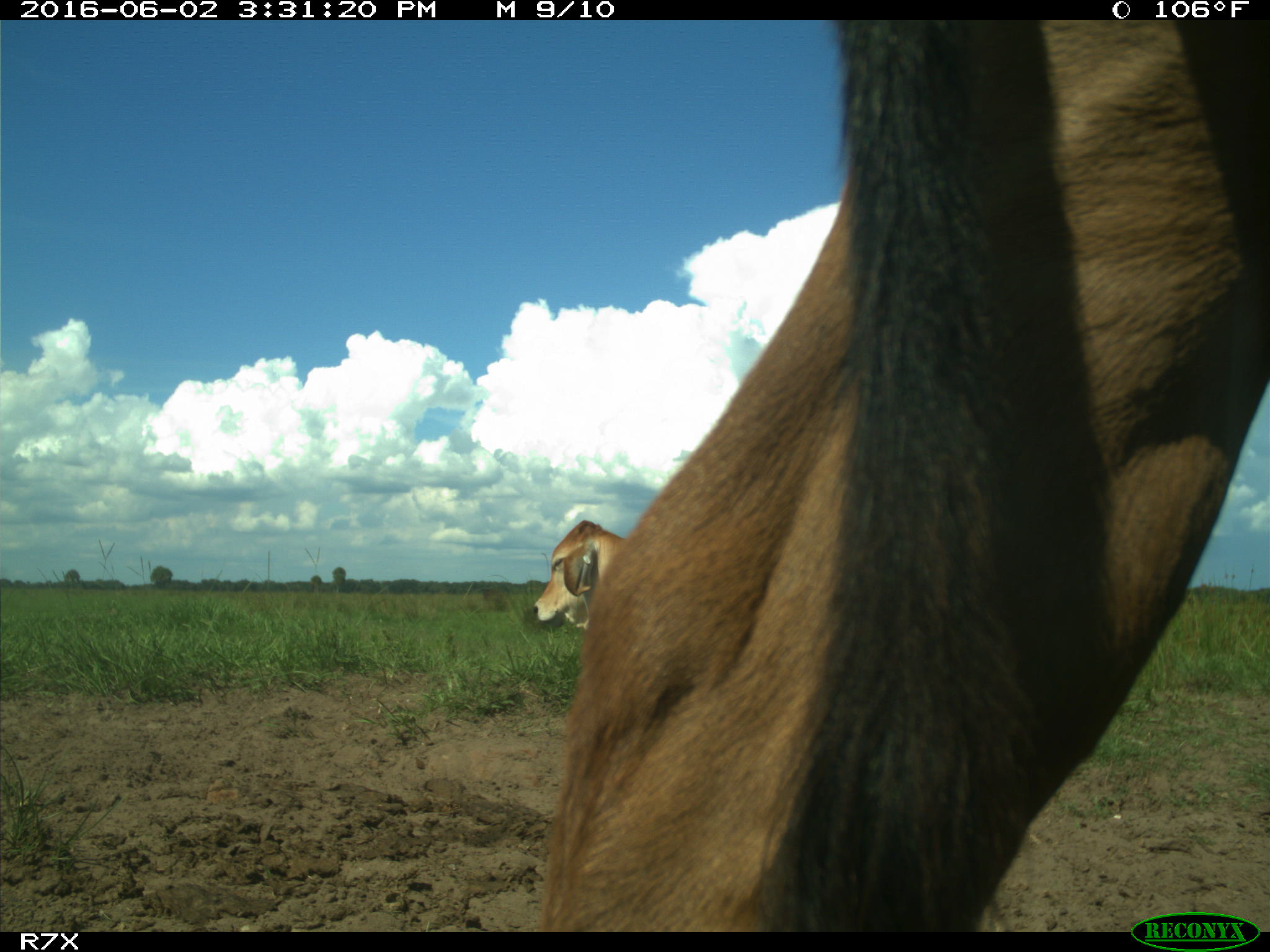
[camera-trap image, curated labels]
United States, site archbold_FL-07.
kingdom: Animalia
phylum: Chordata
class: Mammalia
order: Artiodactyla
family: Bovidae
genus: Bos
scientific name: Bos taurus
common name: domestic cow